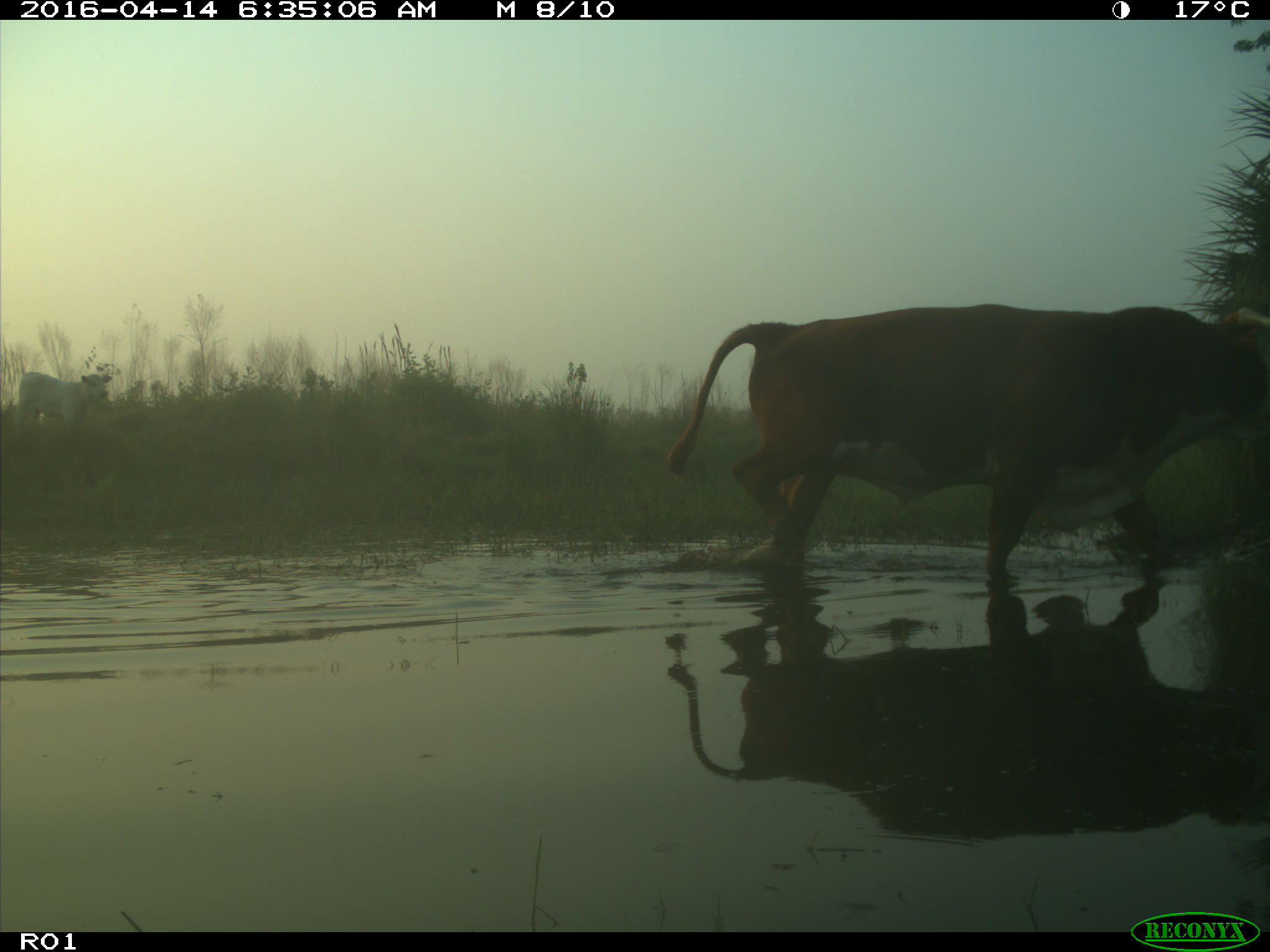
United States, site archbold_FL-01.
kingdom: Animalia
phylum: Chordata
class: Mammalia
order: Artiodactyla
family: Bovidae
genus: Bos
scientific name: Bos taurus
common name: domestic cow